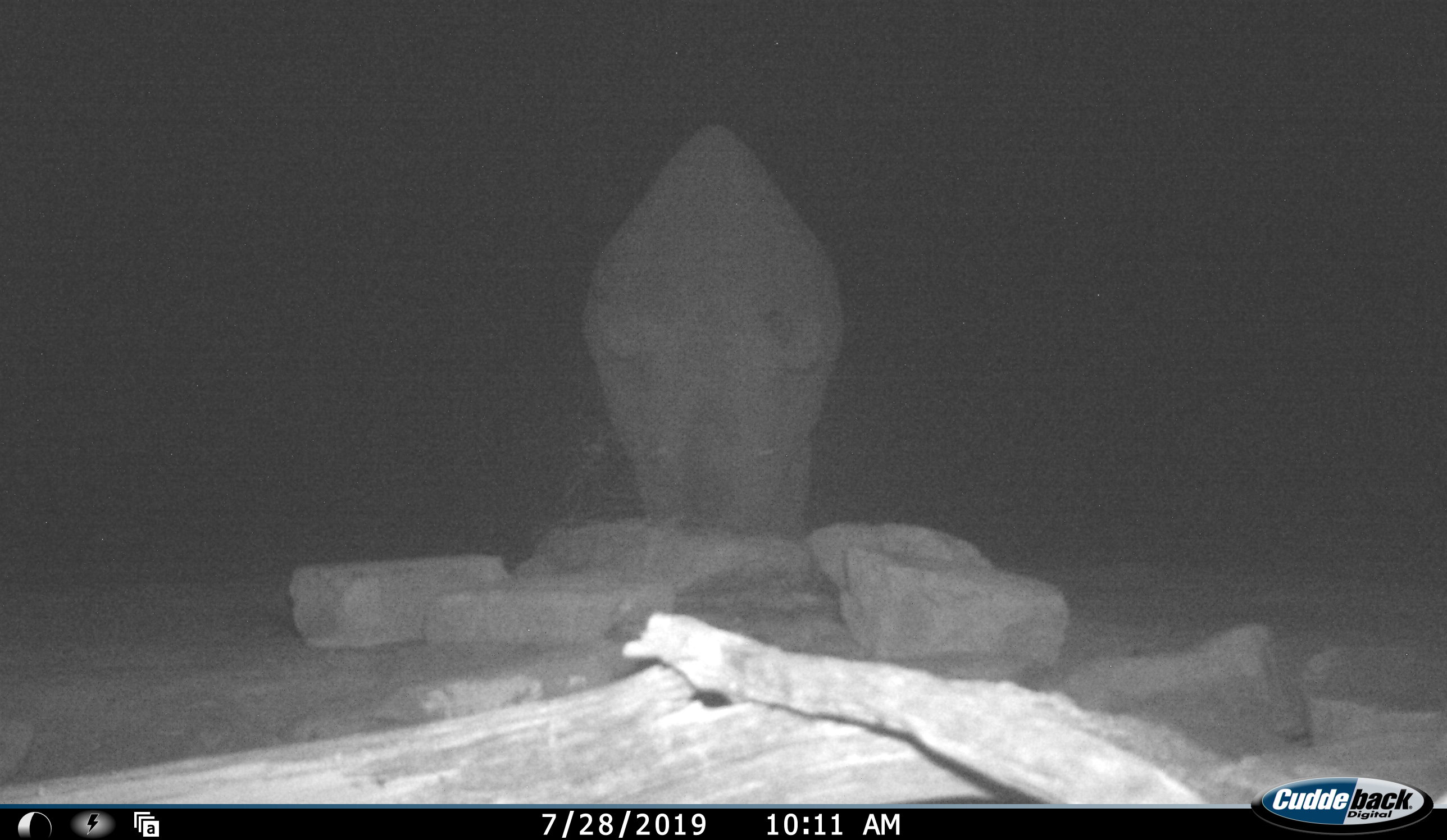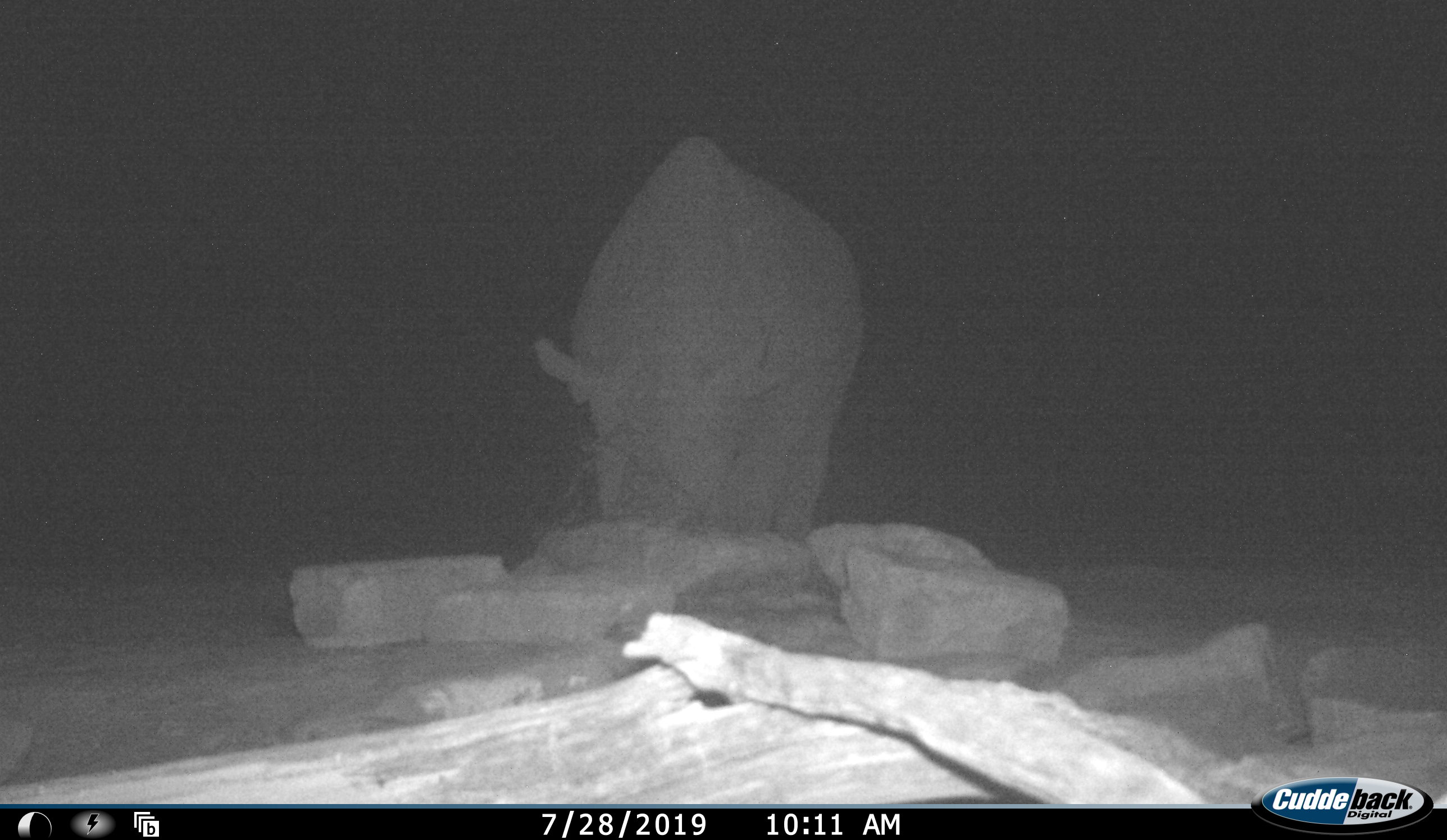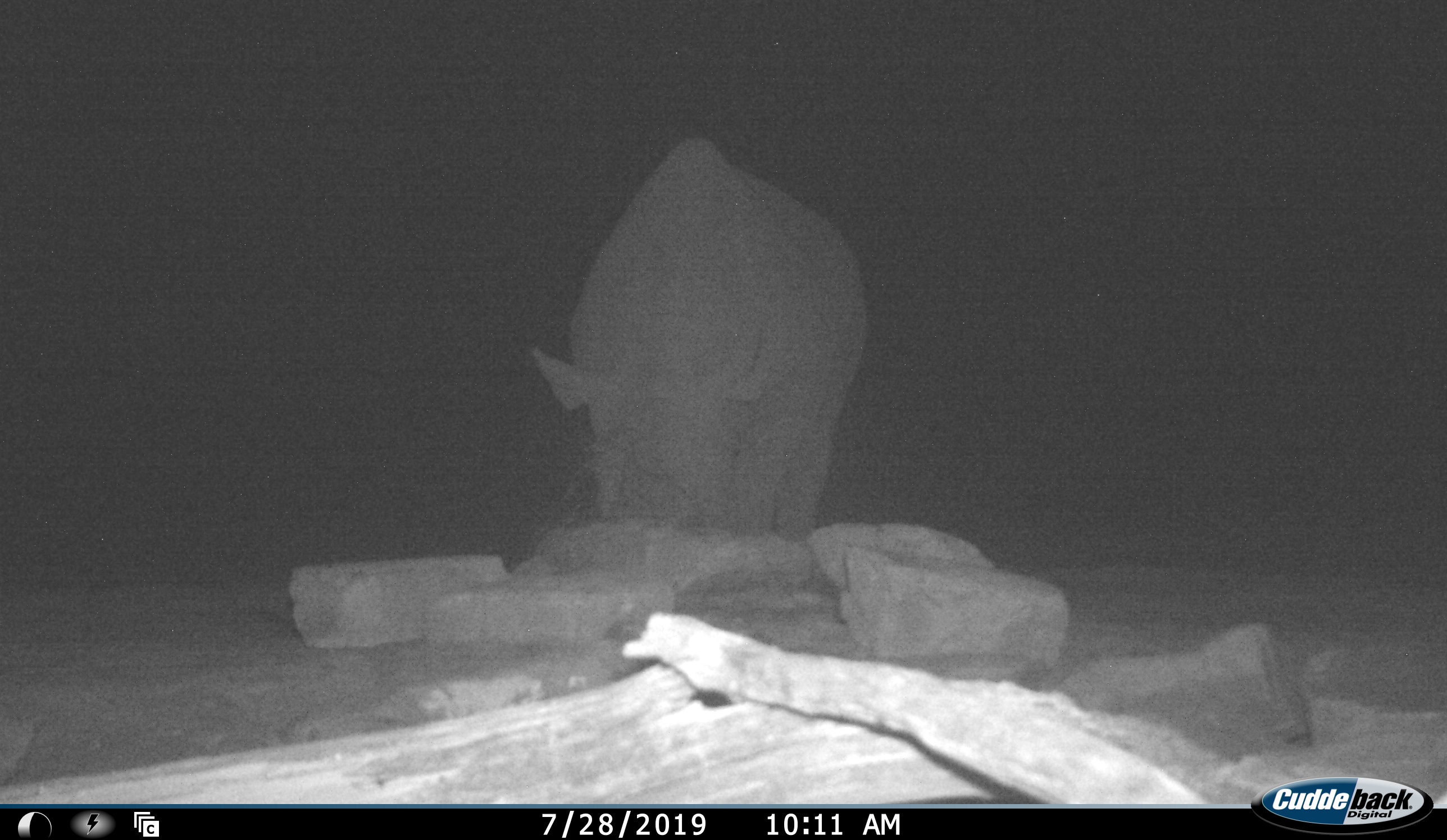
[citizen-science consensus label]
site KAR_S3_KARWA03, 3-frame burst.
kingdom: Animalia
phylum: Chordata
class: Mammalia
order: Perissodactyla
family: Rhinocerotidae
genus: Diceros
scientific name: Diceros bicornis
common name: black rhinoceros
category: rhinocerosblack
Rhinocerosblack (black rhinoceros) (Diceros bicornis), count 1. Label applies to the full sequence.